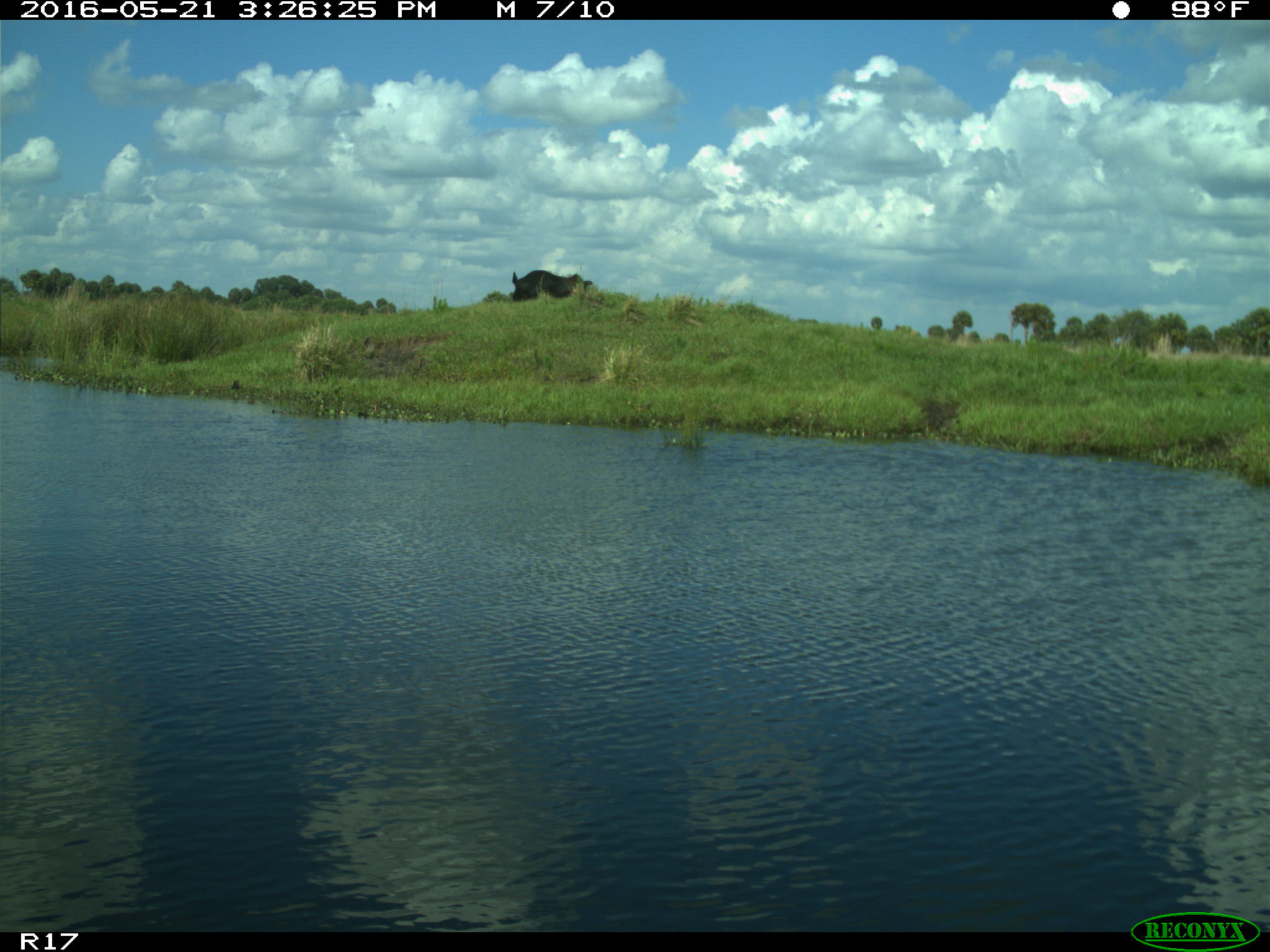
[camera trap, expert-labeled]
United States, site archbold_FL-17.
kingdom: Animalia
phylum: Chordata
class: Mammalia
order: Artiodactyla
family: Bovidae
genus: Bos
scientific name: Bos taurus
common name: domestic cow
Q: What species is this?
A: Bos taurus (domestic cow).